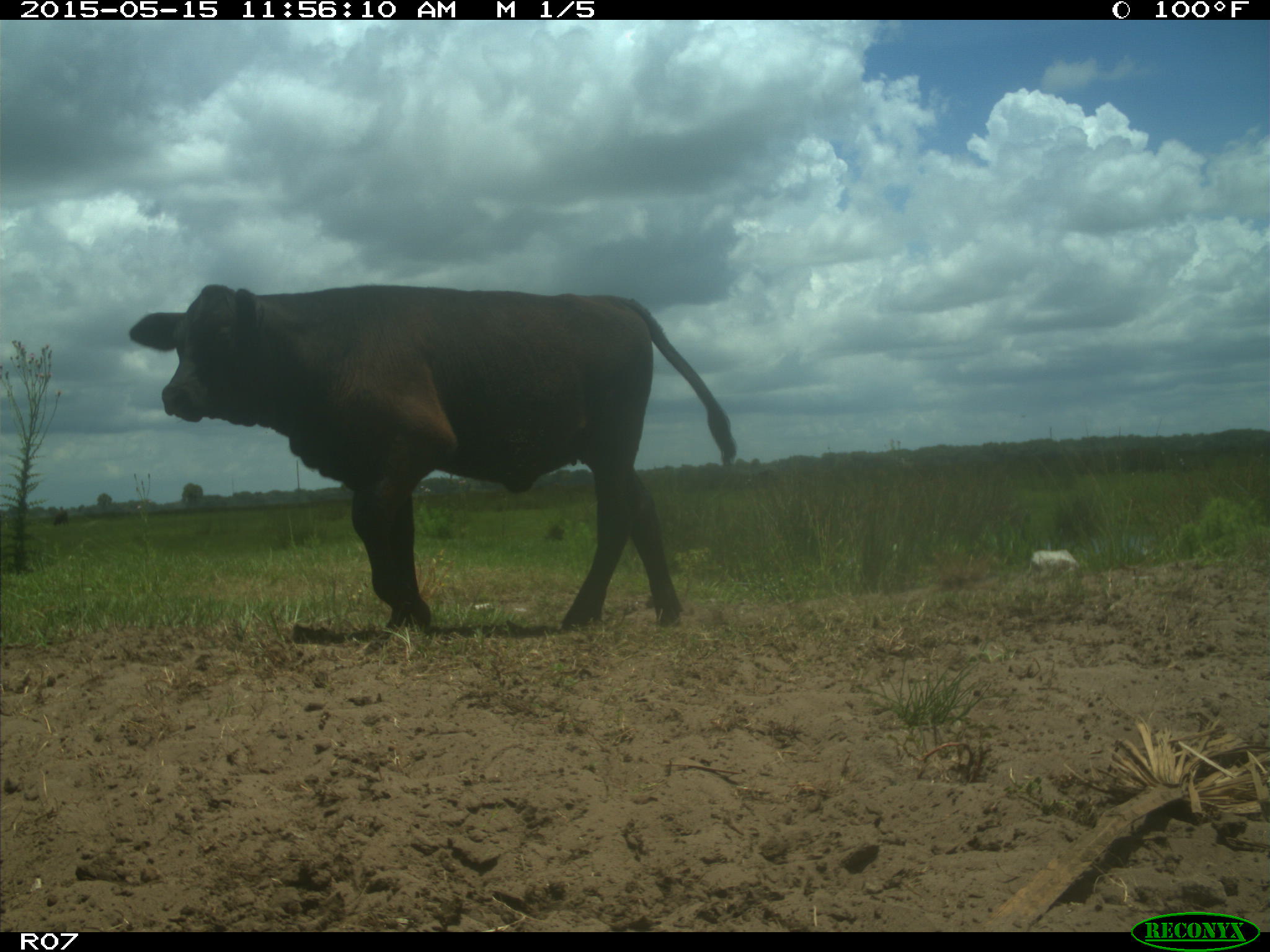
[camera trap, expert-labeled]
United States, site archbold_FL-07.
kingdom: Animalia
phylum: Chordata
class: Mammalia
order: Artiodactyla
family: Bovidae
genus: Bos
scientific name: Bos taurus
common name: domestic cow